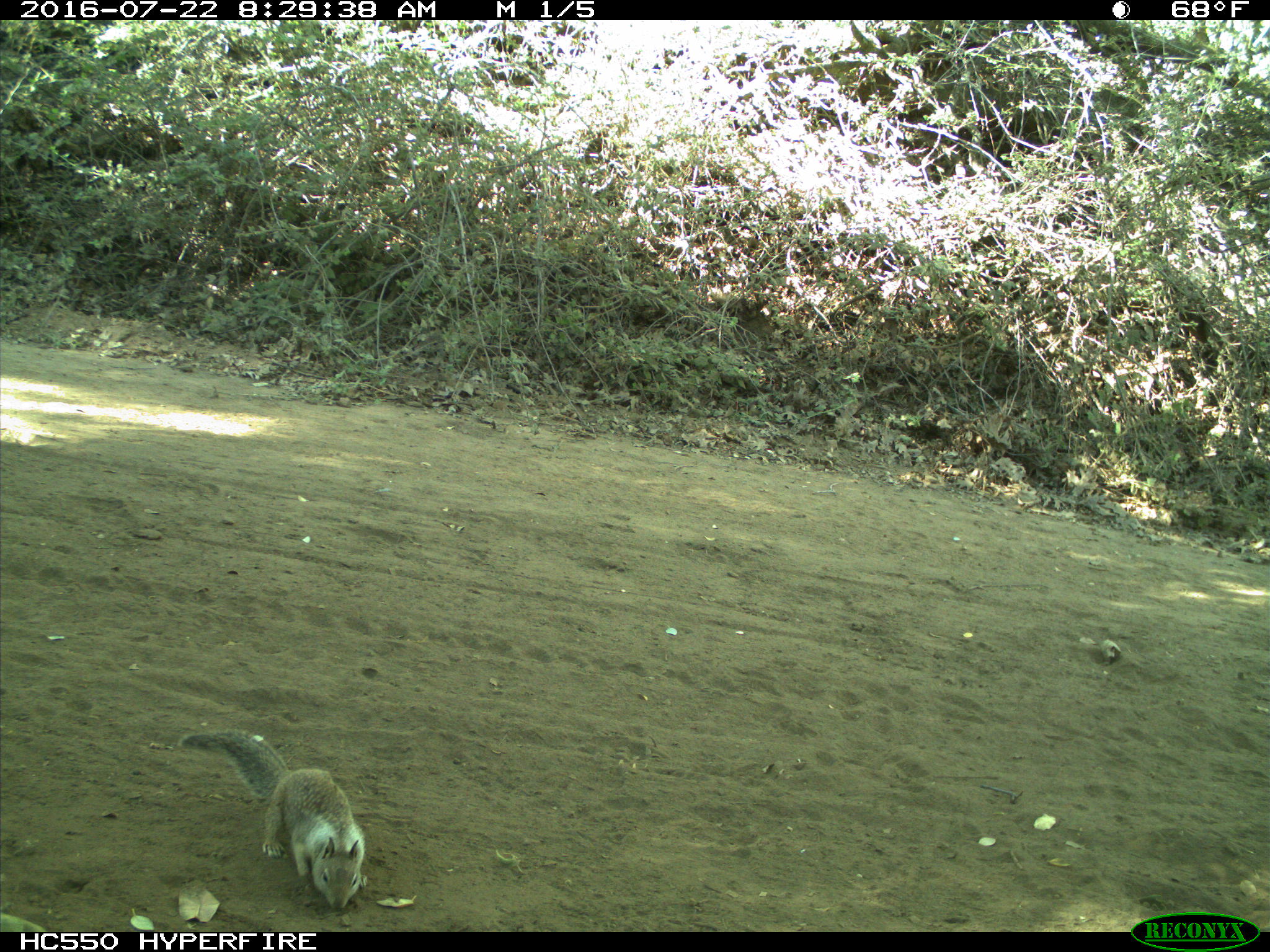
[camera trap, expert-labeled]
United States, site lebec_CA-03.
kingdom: Animalia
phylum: Chordata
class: Mammalia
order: Rodentia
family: Sciuridae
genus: Otospermophilus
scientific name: Otospermophilus beecheyi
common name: california ground squirrel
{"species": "Otospermophilus beecheyi (california ground squirrel)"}